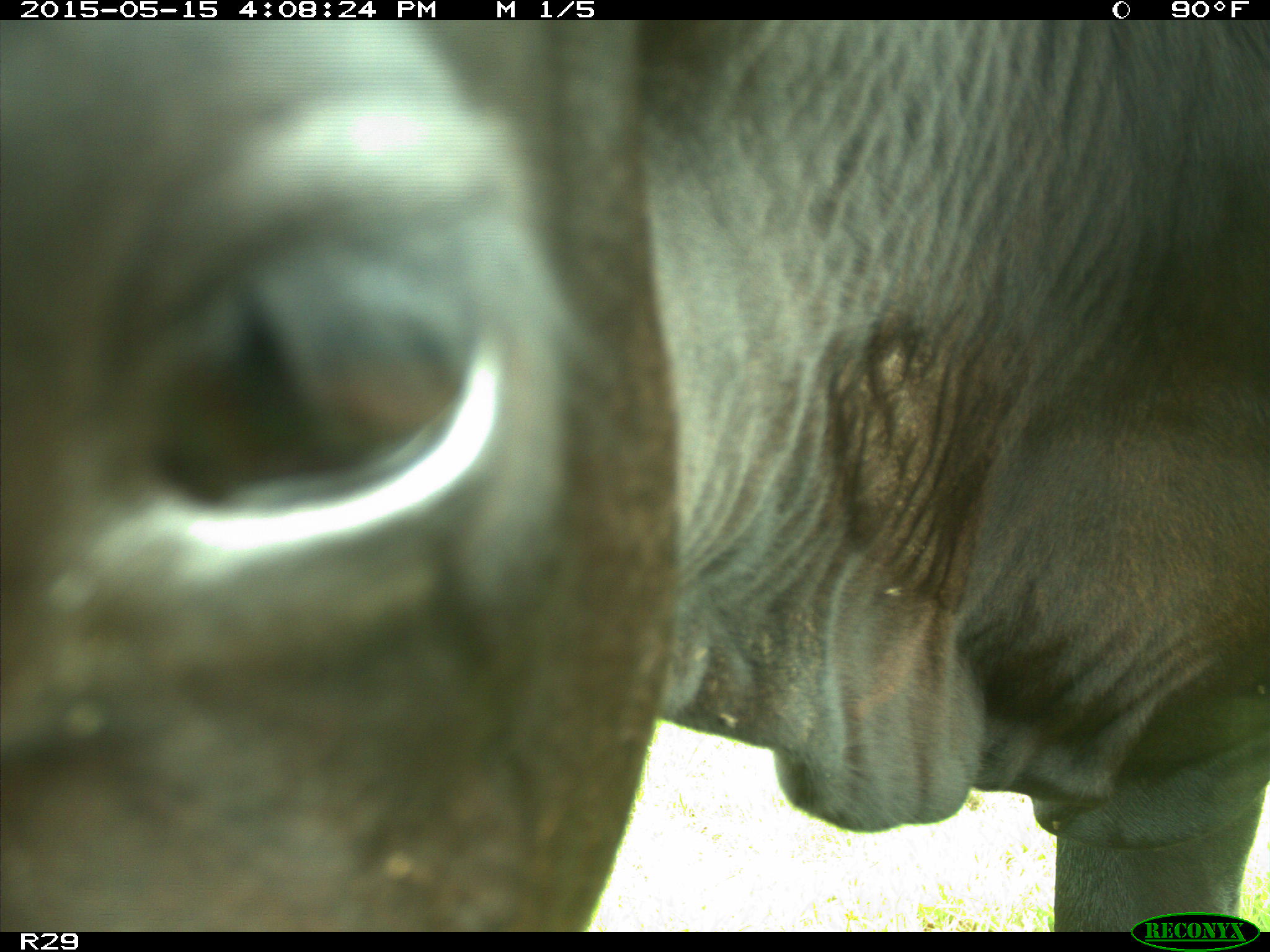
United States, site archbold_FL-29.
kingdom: Animalia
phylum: Chordata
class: Mammalia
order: Artiodactyla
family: Bovidae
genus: Bos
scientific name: Bos taurus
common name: domestic cow